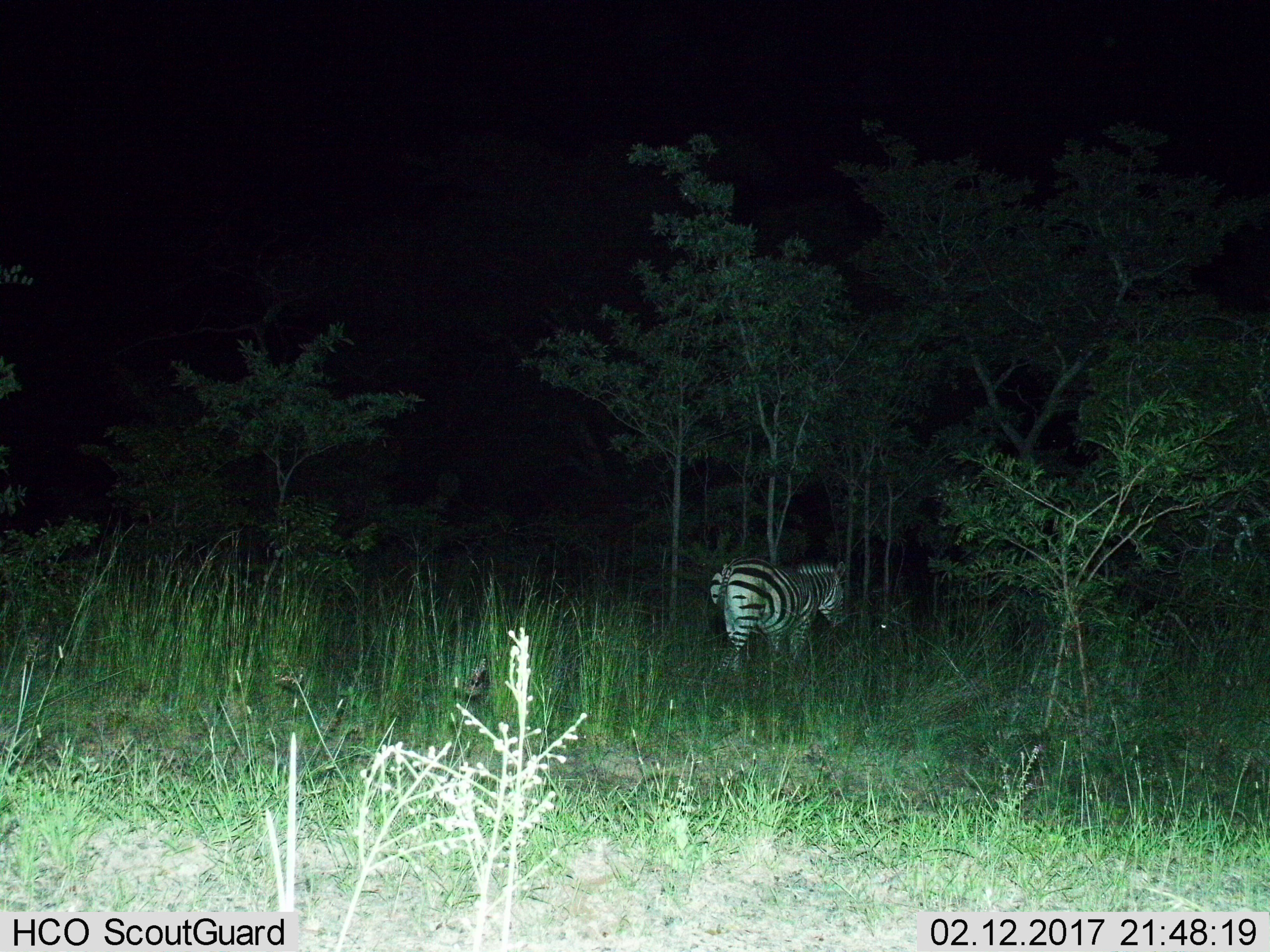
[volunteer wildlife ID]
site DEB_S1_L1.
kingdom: Animalia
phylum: Chordata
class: Mammalia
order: Perissodactyla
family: Equidae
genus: Equus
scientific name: Equus quagga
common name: plains zebra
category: zebraplains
Zebraplains (plains zebra) (Equus quagga), count 1. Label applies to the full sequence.